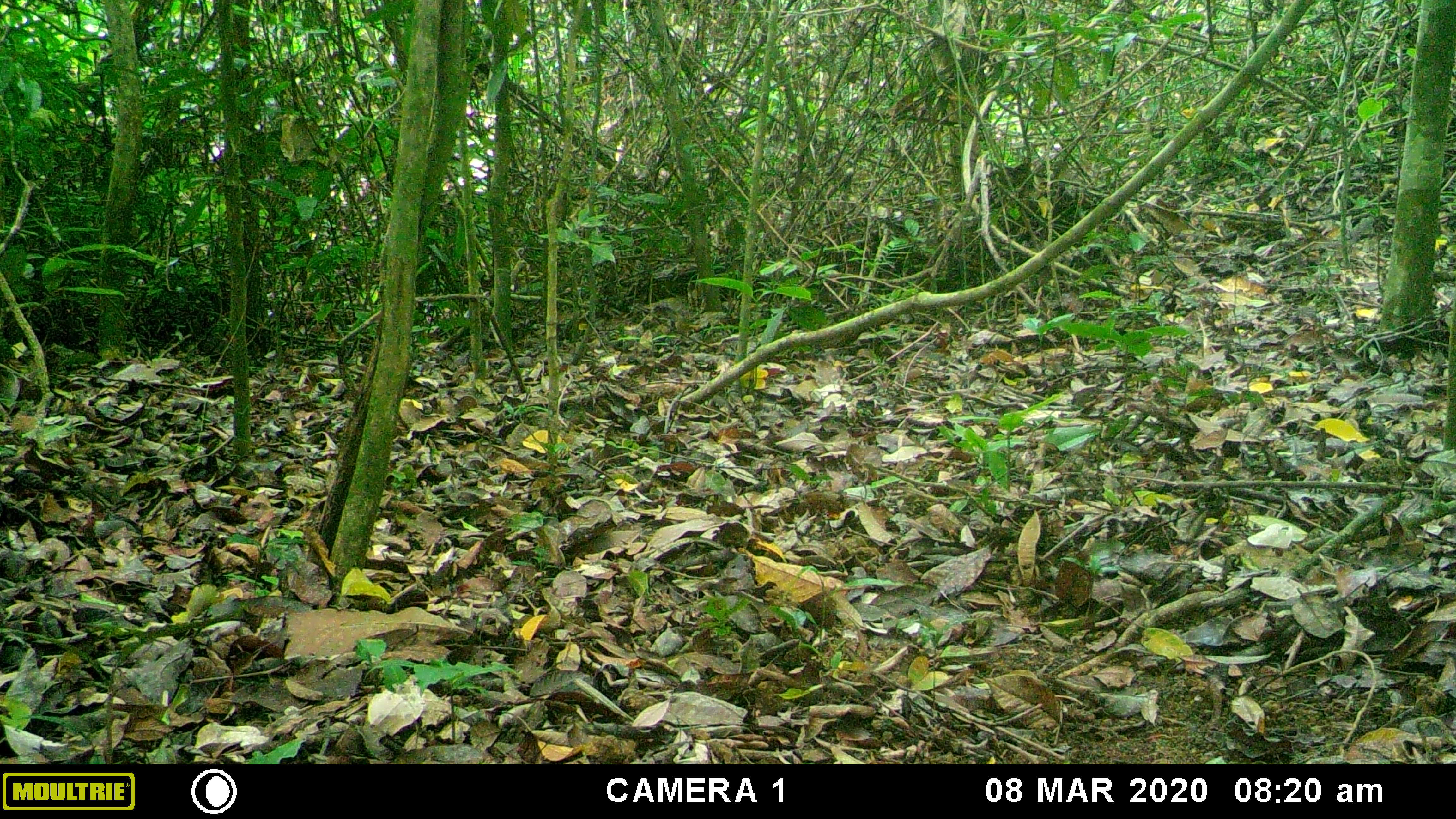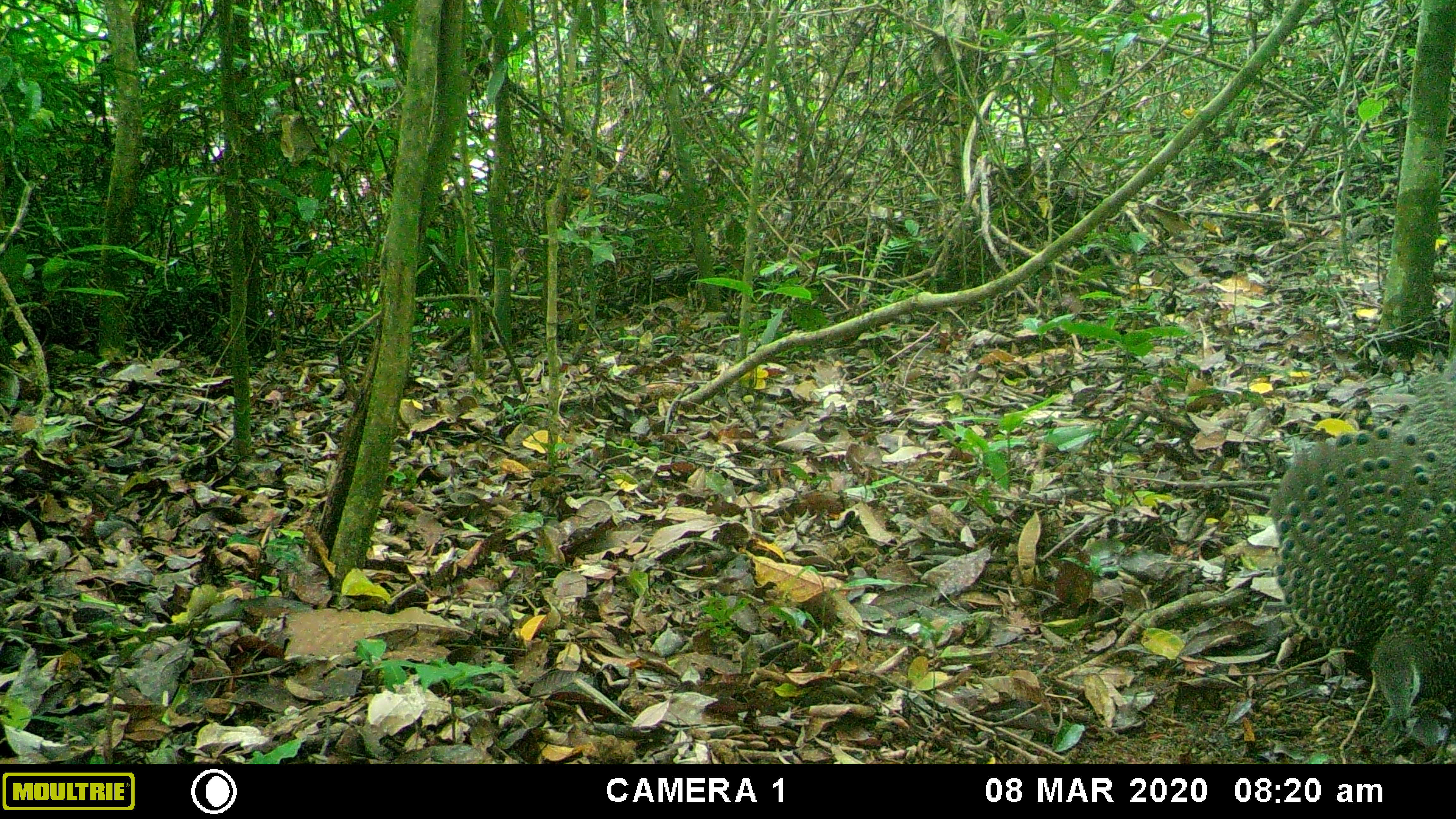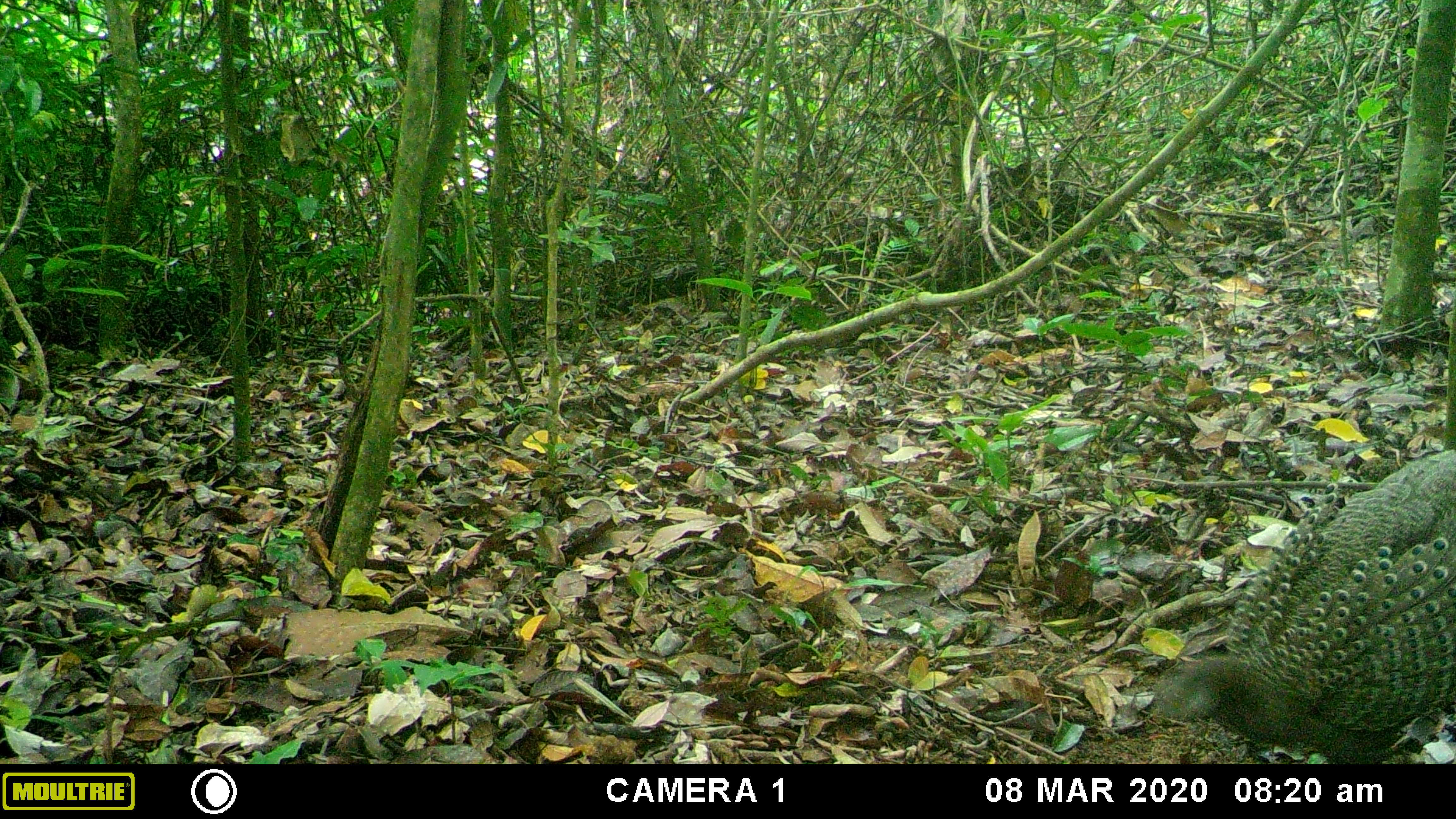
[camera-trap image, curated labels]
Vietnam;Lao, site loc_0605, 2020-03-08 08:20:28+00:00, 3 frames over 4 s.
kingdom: Animalia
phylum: Chordata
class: Aves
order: Galliformes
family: Phasianidae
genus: Polyplectron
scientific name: Polyplectron bicalcaratum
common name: gray peacock-pheasant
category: grey peacock pheasant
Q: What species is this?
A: Grey peacock pheasant (gray peacock-pheasant) (Polyplectron bicalcaratum).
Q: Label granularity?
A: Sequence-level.